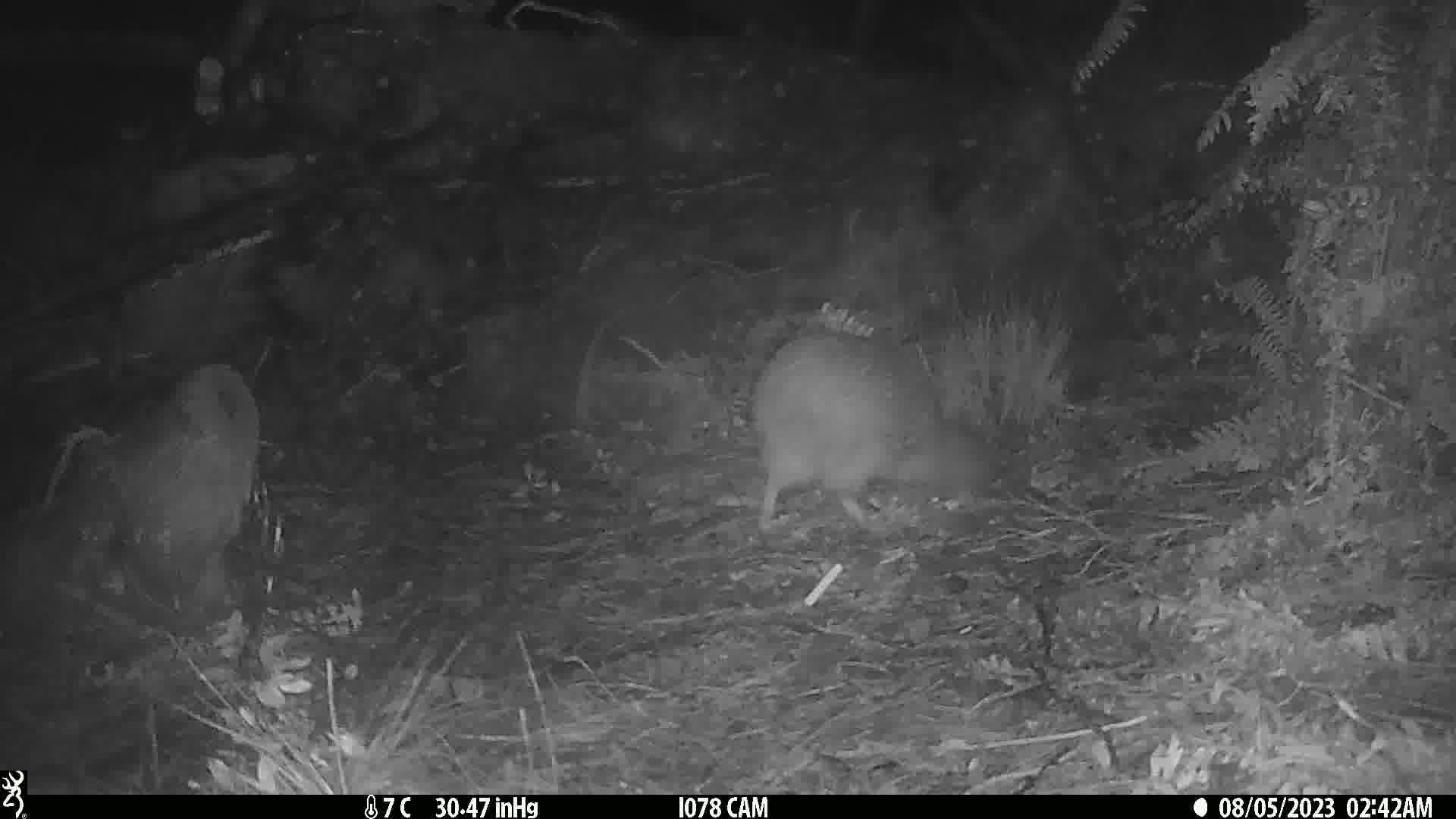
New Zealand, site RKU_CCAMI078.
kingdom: Animalia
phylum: Chordata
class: Aves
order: Apterygiformes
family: Apterygidae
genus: Apteryx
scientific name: Apteryx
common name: kiwi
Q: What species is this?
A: Kiwi (Apteryx).